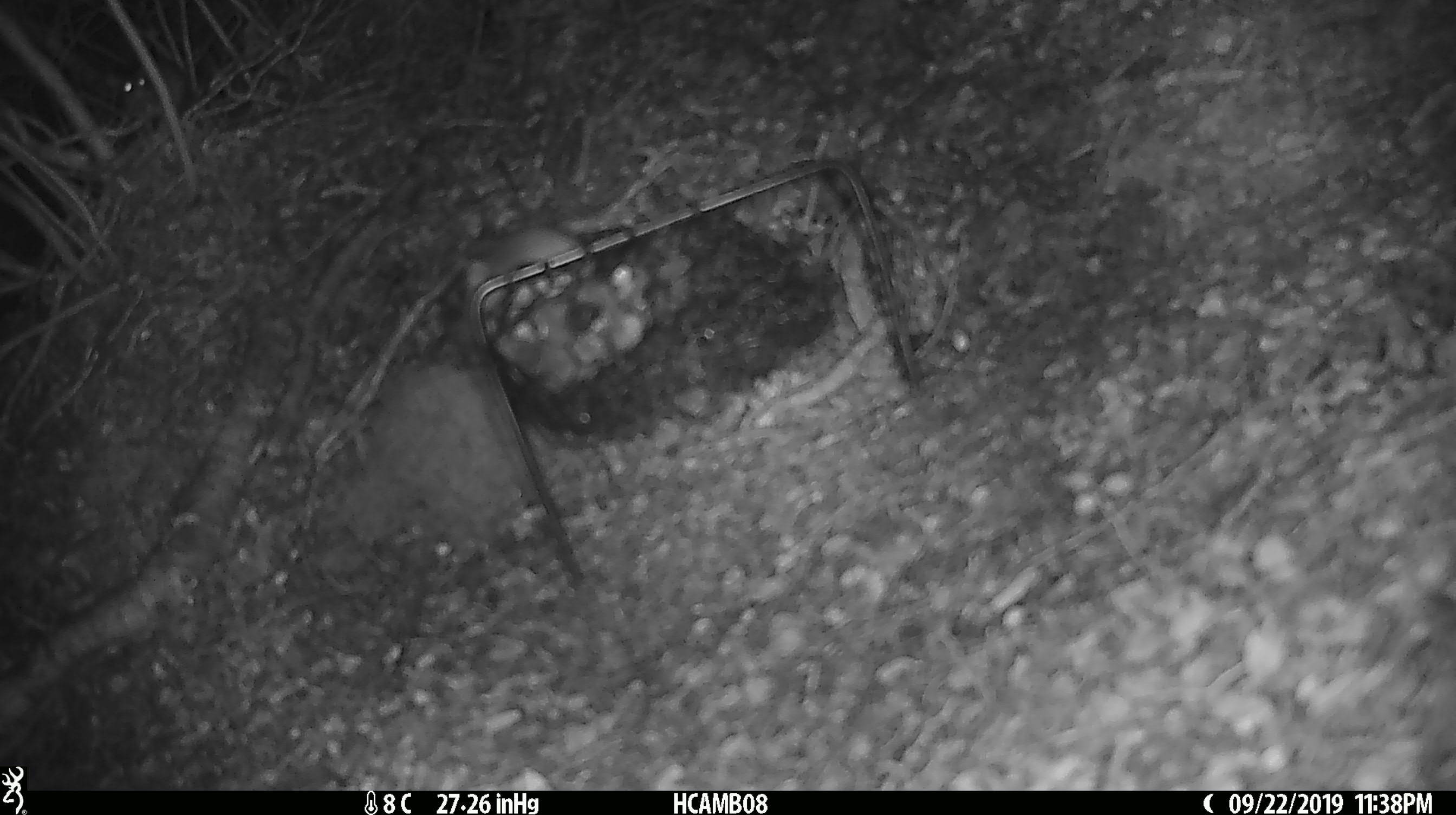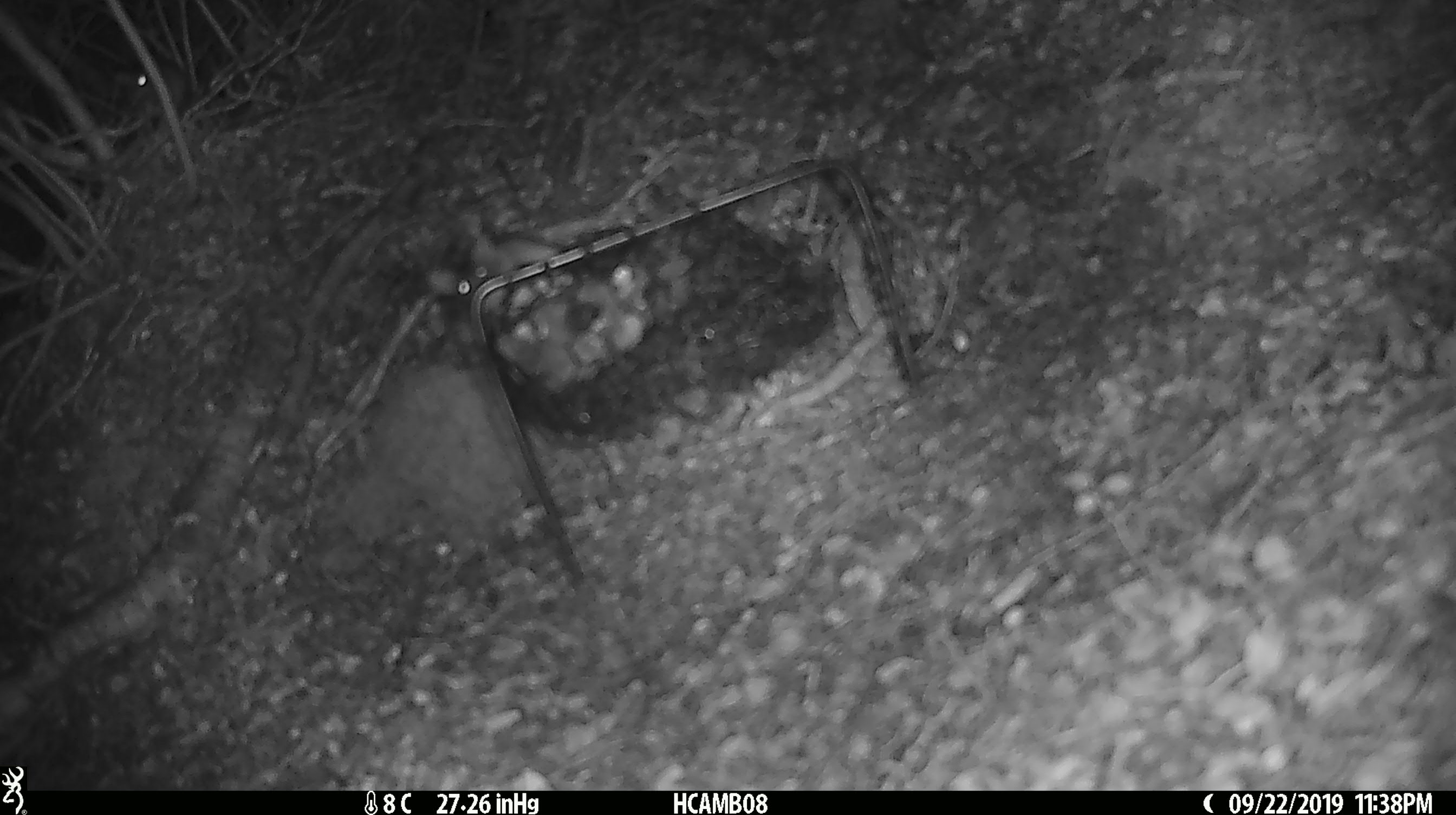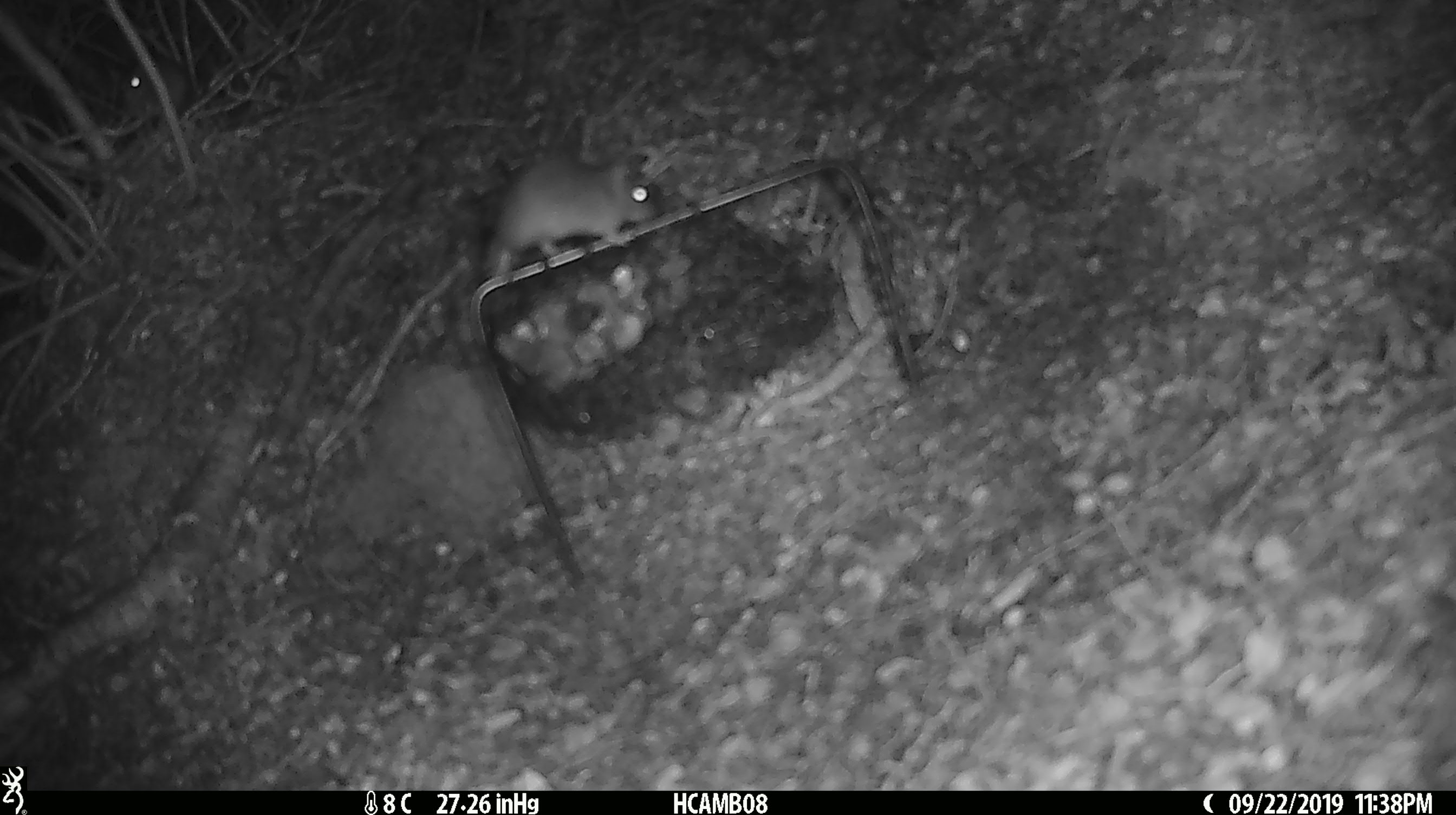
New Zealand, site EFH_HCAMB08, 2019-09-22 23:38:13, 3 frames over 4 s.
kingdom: Animalia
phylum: Chordata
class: Mammalia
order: Rodentia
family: Muridae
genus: Mus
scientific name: Mus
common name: mouse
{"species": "mouse (Mus)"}